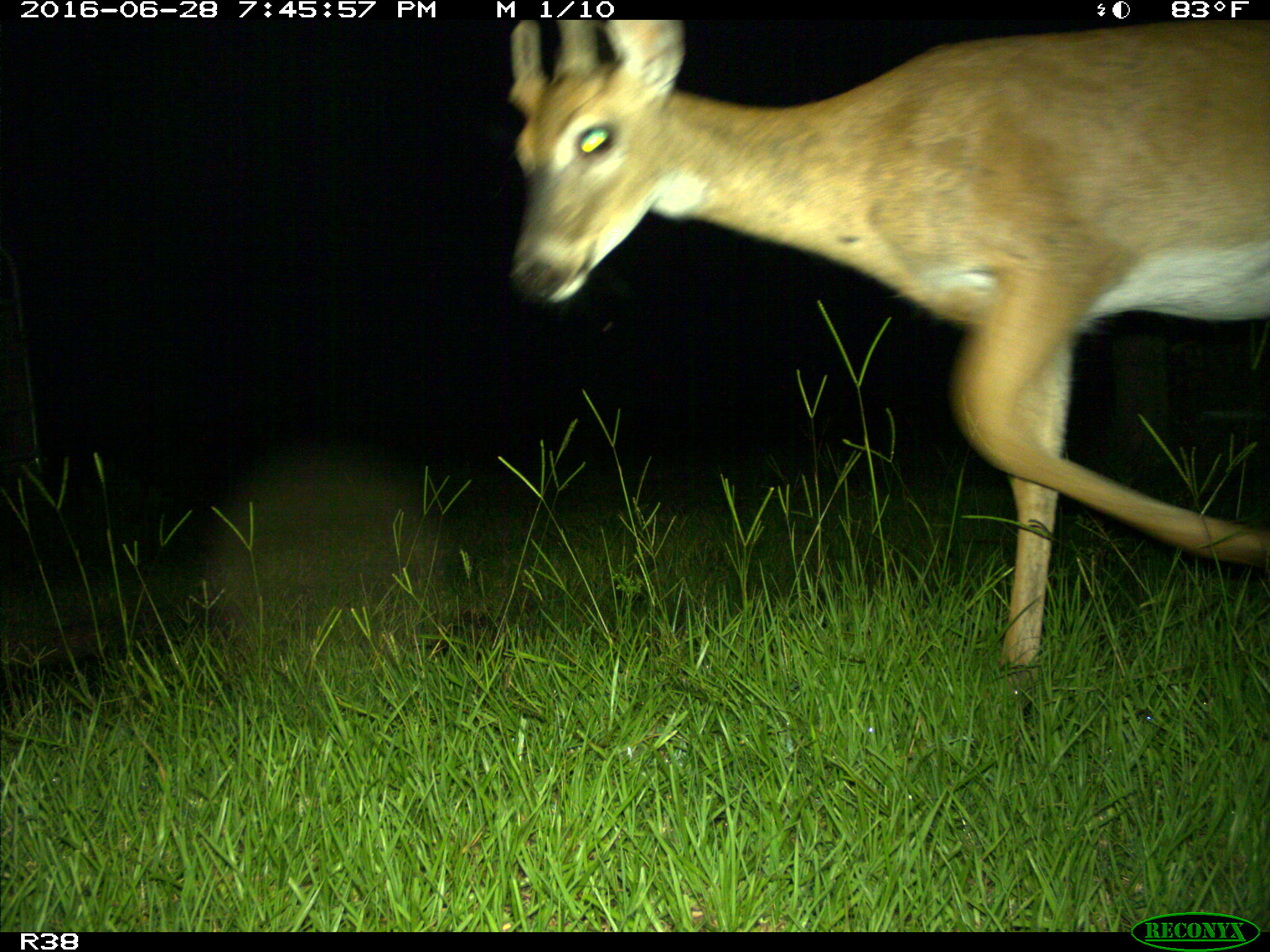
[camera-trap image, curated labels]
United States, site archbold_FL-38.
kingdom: Animalia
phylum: Chordata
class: Mammalia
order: Artiodactyla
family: Cervidae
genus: Odocoileus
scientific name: Odocoileus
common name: deer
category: unidentified deer